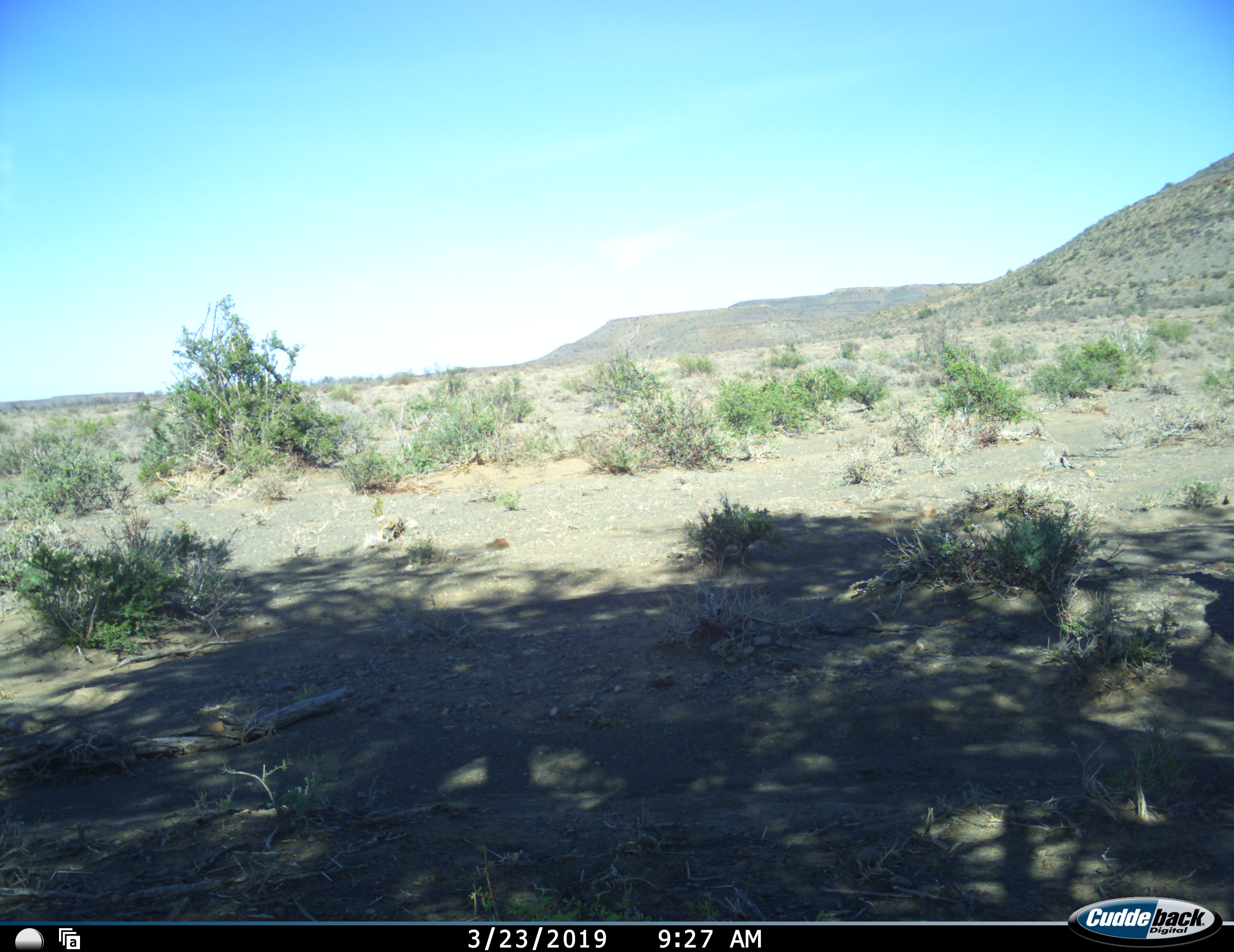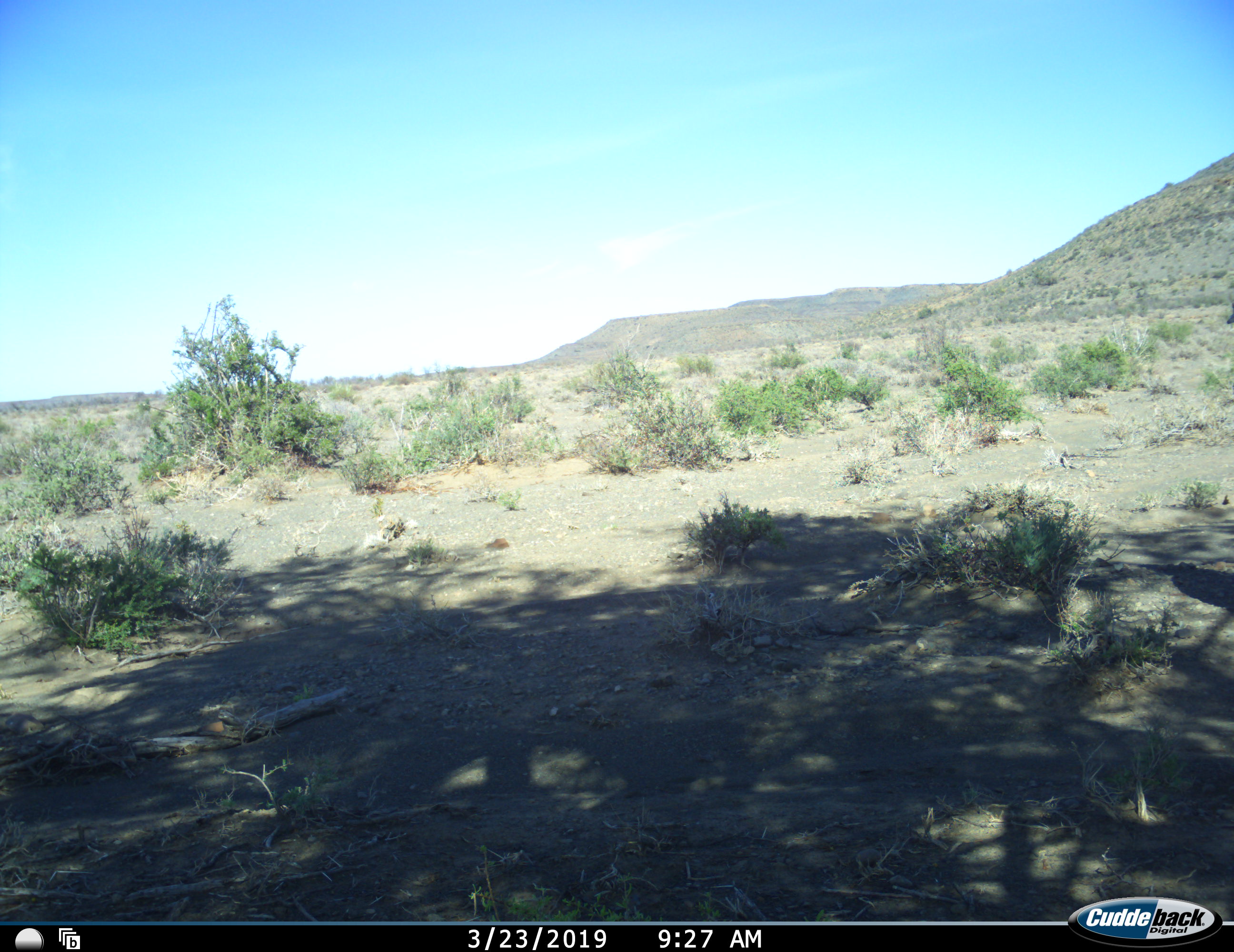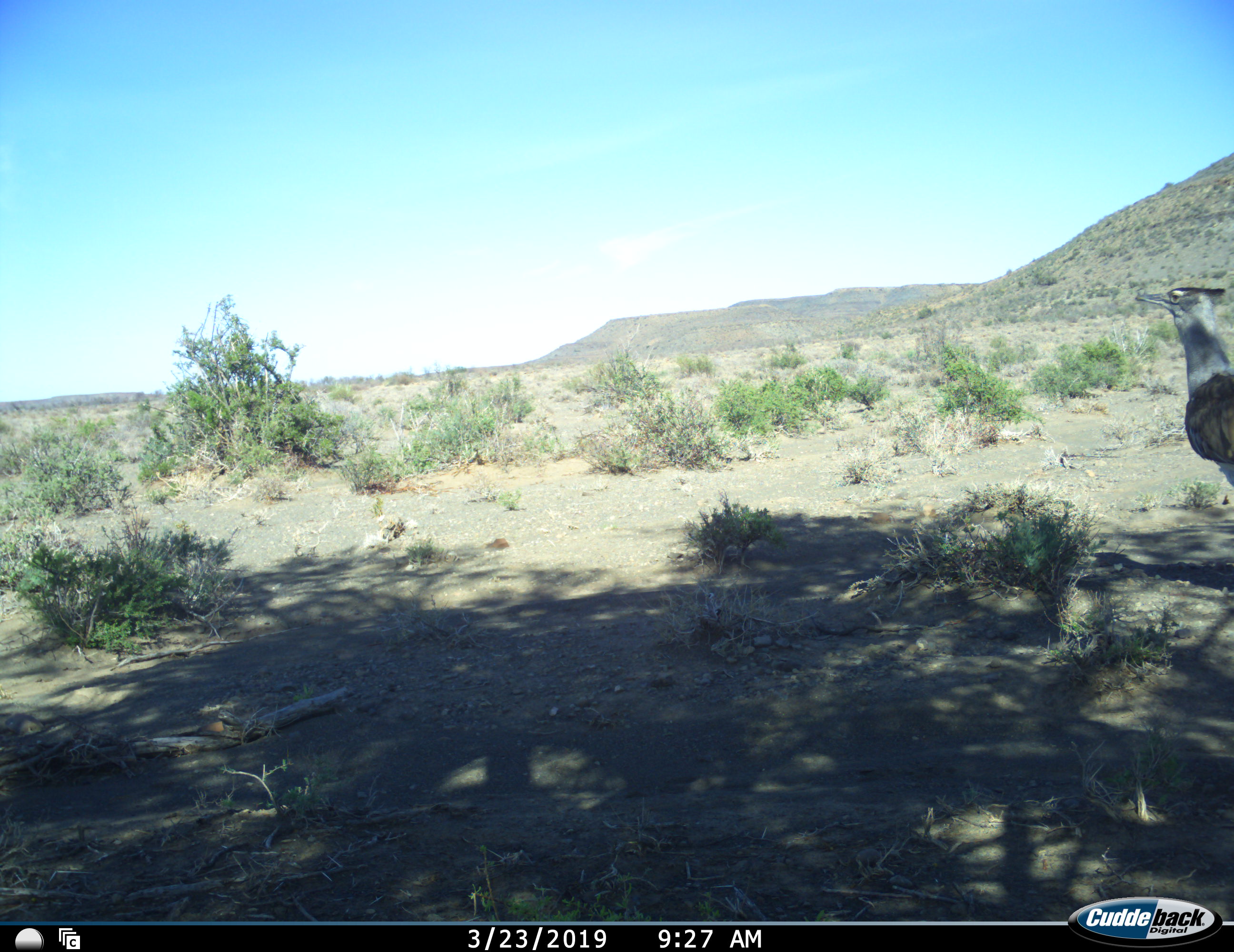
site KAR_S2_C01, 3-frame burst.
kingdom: Animalia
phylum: Chordata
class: Aves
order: Otidiformes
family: Otididae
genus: Ardeotis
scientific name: Ardeotis kori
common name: kori bustard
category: bustardkori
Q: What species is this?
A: Bustardkori (kori bustard) (Ardeotis kori).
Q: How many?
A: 1.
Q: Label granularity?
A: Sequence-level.